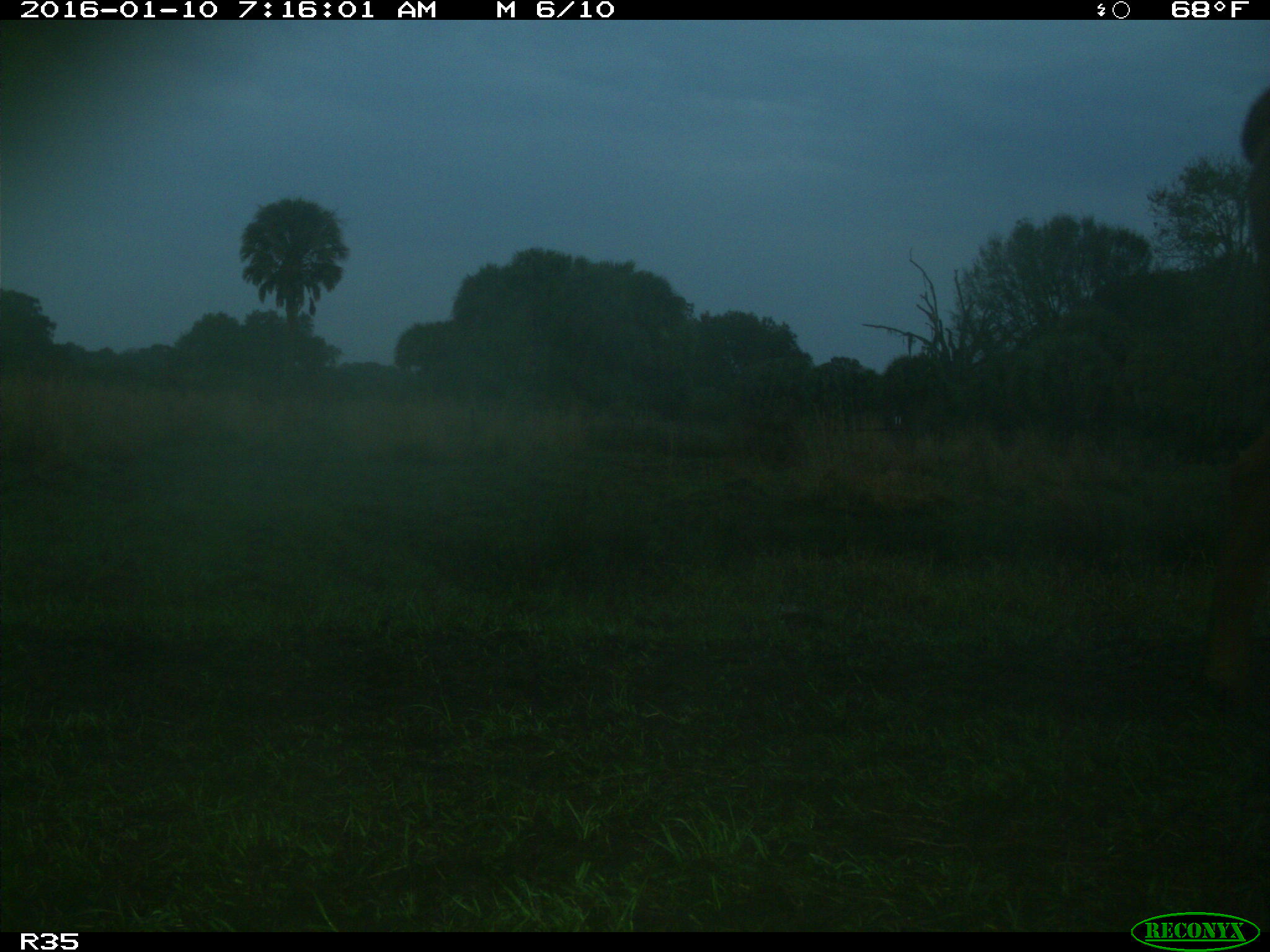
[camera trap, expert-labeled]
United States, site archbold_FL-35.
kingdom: Animalia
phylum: Chordata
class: Mammalia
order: Artiodactyla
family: Bovidae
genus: Bos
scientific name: Bos taurus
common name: domestic cow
Bos taurus (domestic cow).